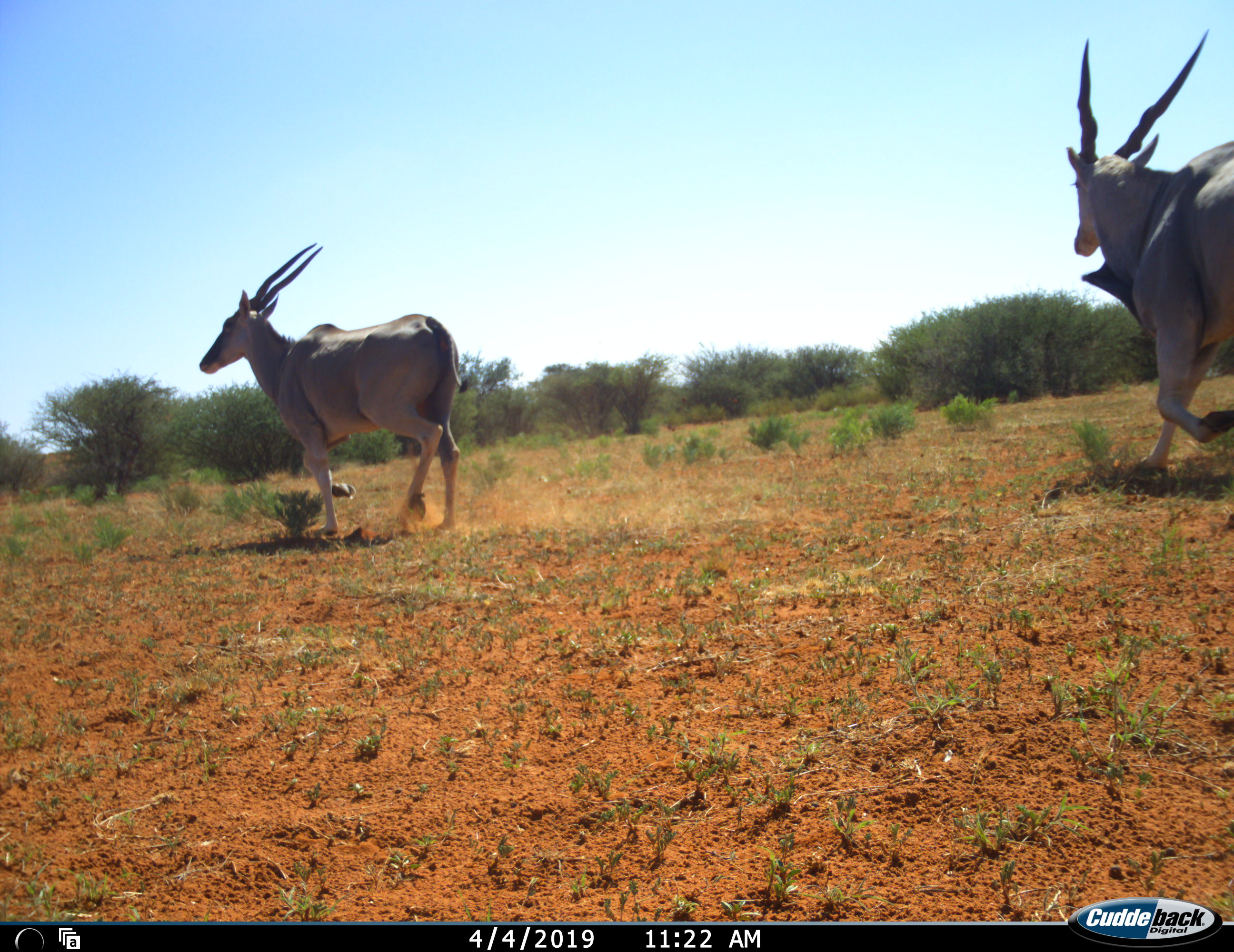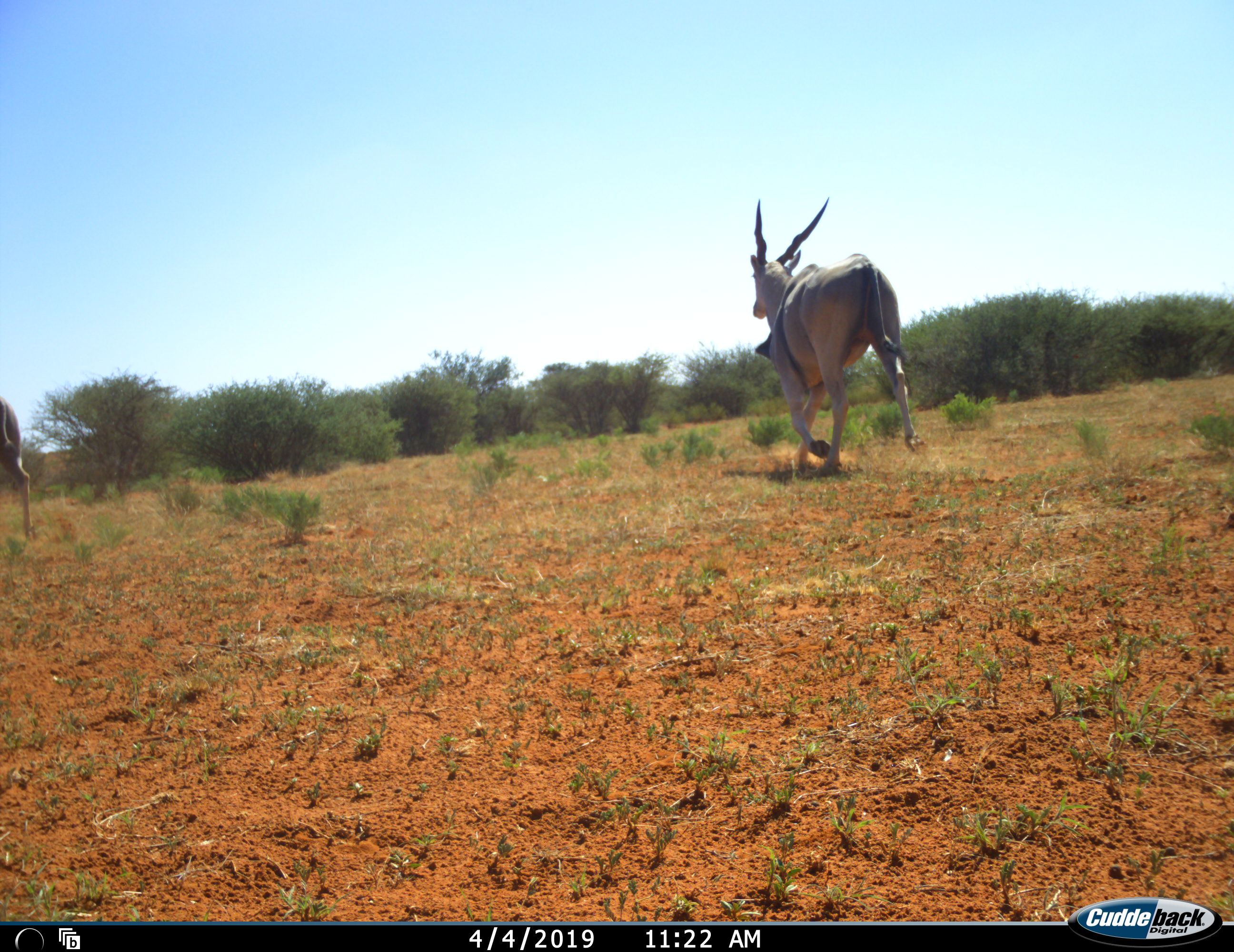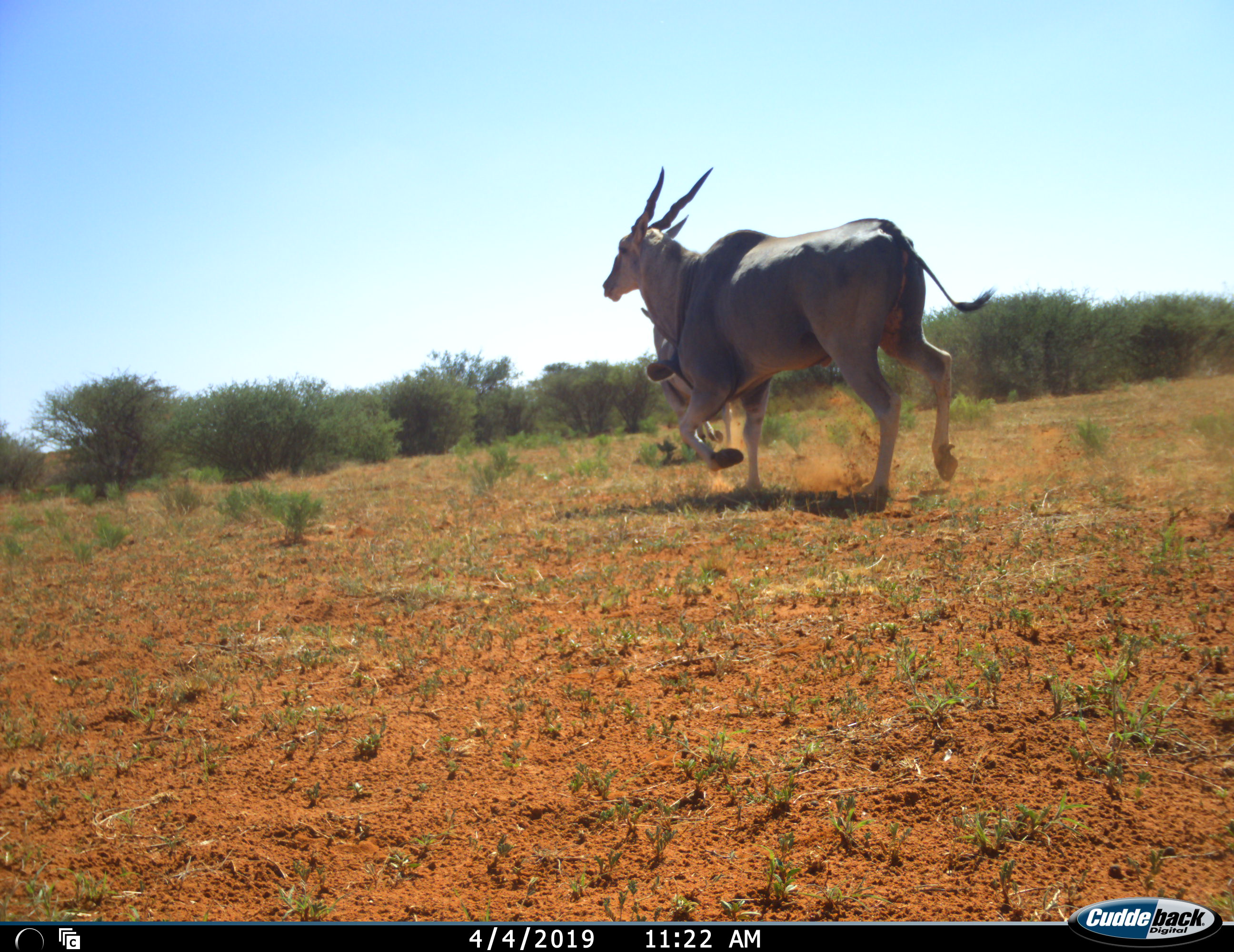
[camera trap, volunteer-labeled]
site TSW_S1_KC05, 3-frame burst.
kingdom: Animalia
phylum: Chordata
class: Mammalia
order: Artiodactyla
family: Bovidae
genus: Tragelaphus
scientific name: Tragelaphus oryx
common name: eland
Eland (Tragelaphus oryx), count 2. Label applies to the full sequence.